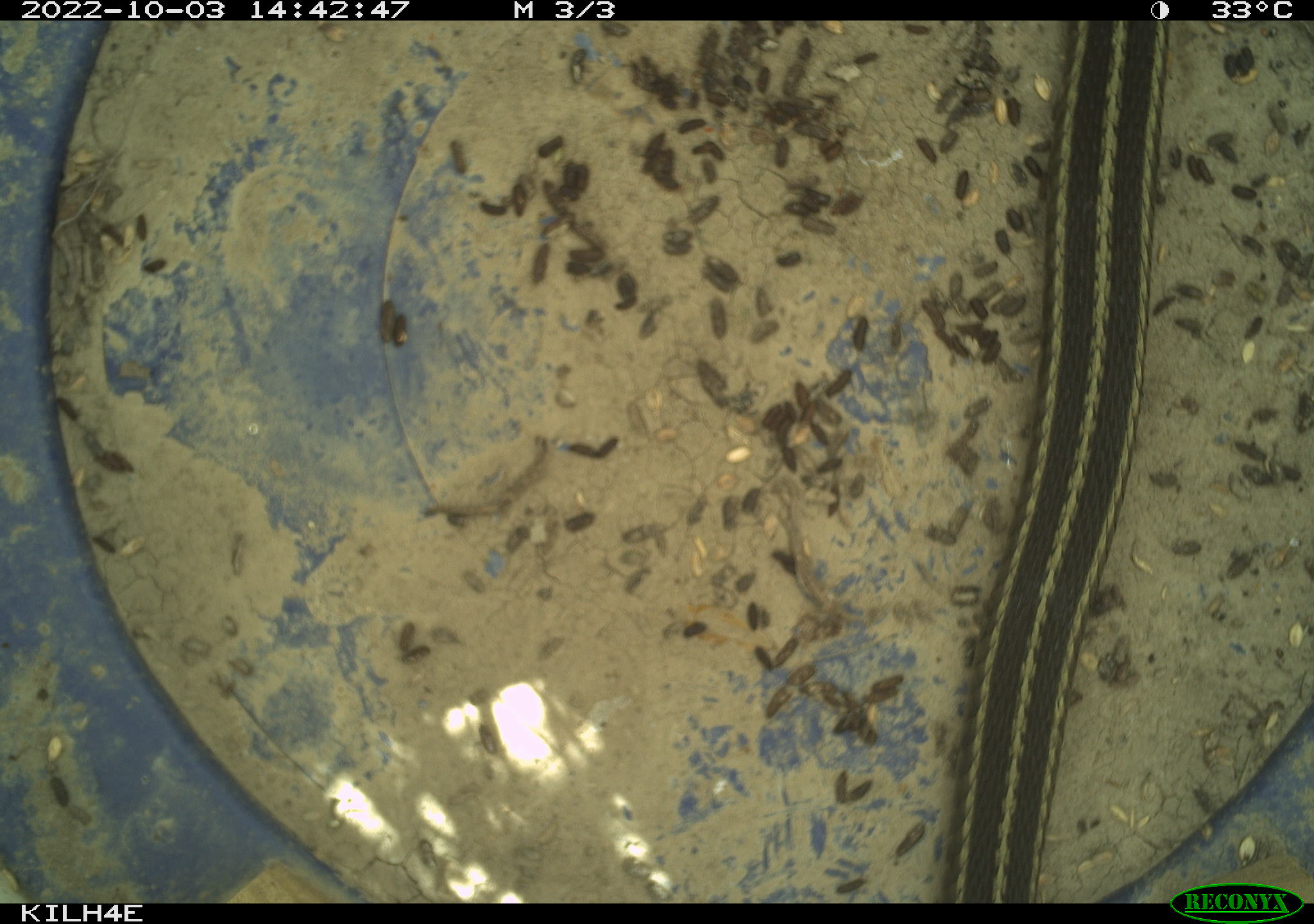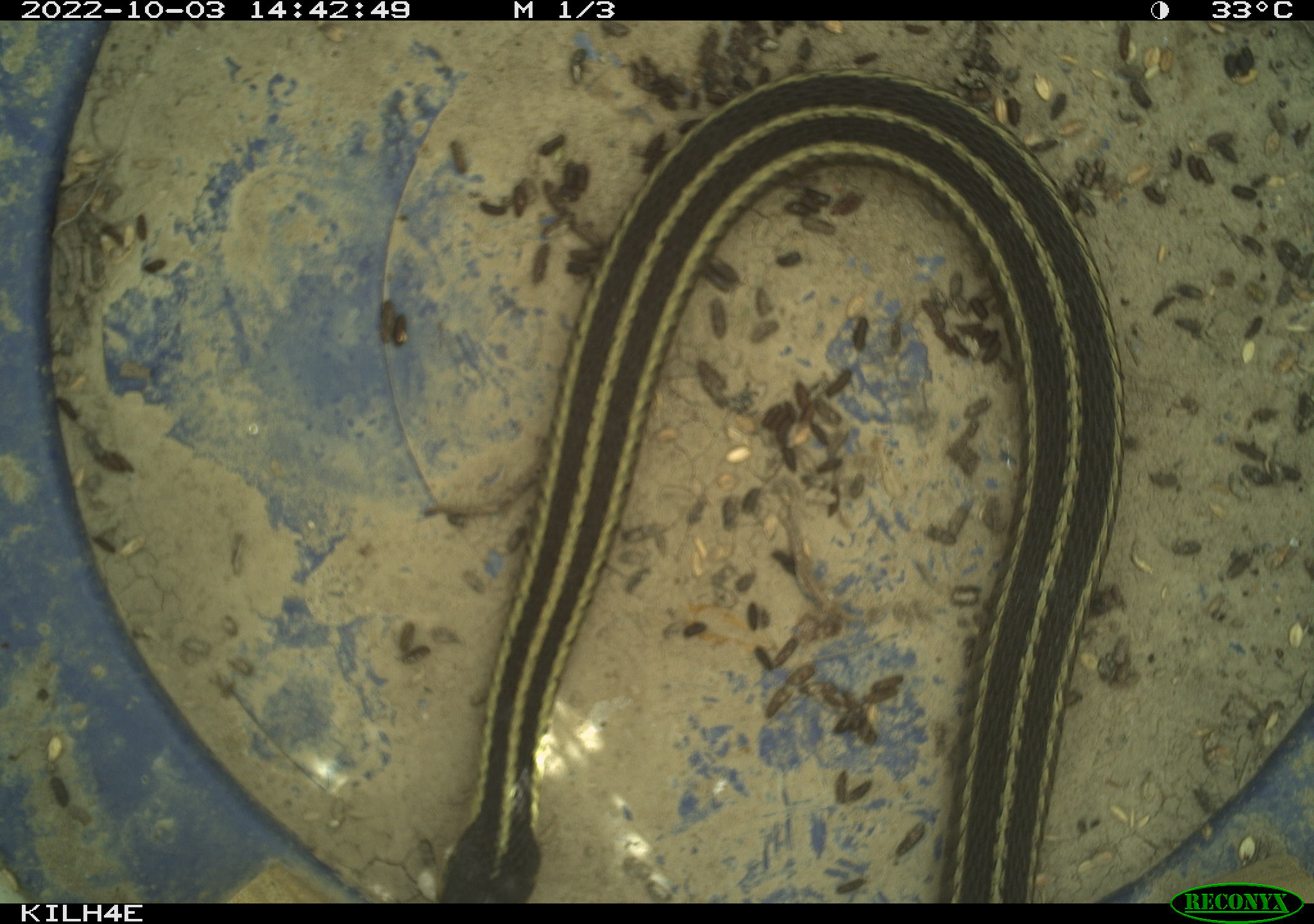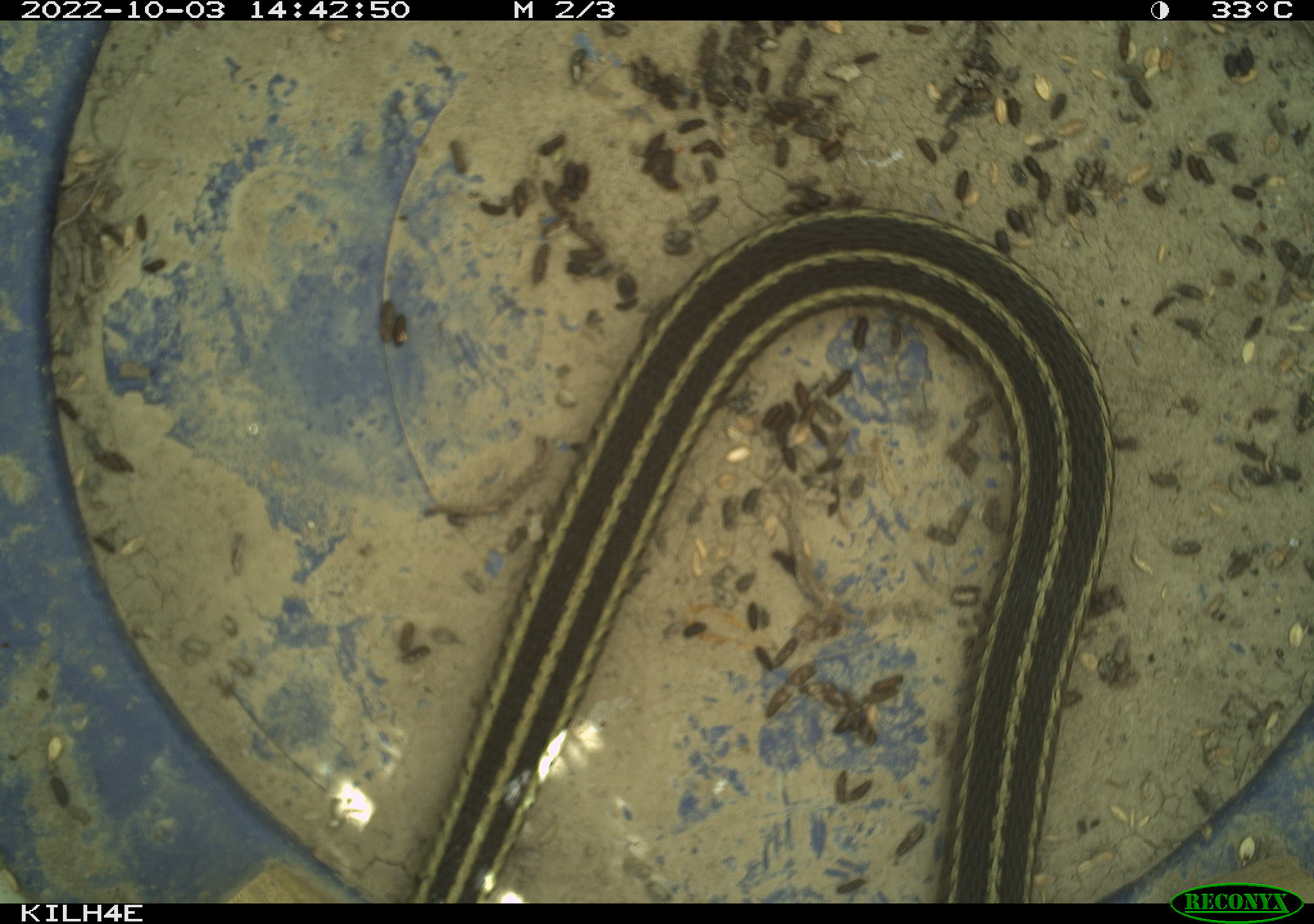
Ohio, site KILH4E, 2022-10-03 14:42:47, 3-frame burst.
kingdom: Animalia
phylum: Chordata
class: Reptilia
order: Squamata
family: Colubridae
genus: Thamnophis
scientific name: Thamnophis sirtalis sirtalis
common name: eastern gartersnake